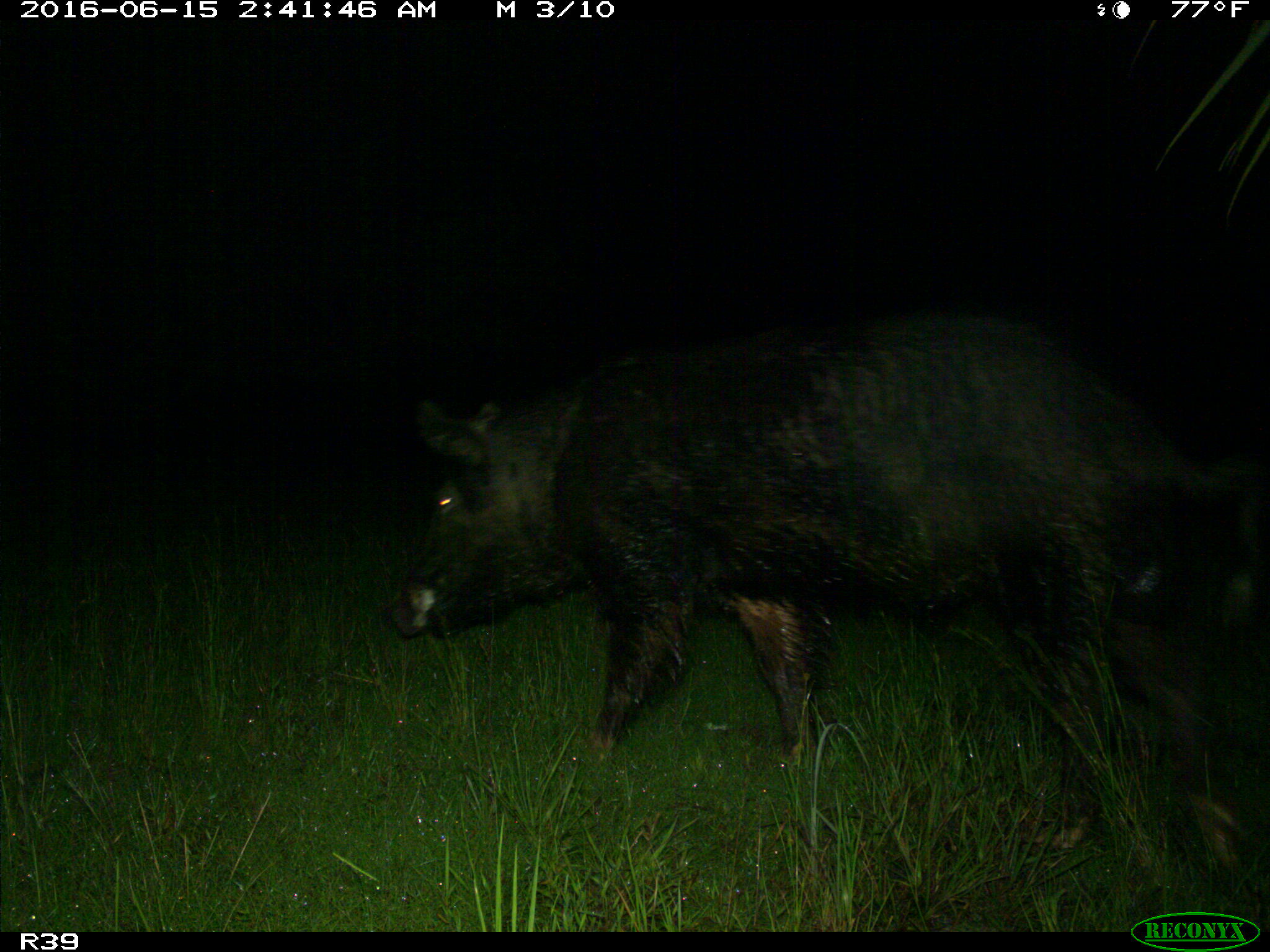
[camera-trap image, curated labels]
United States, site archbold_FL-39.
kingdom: Animalia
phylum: Chordata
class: Mammalia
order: Artiodactyla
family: Suidae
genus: Sus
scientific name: Sus scrofa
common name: wild boar